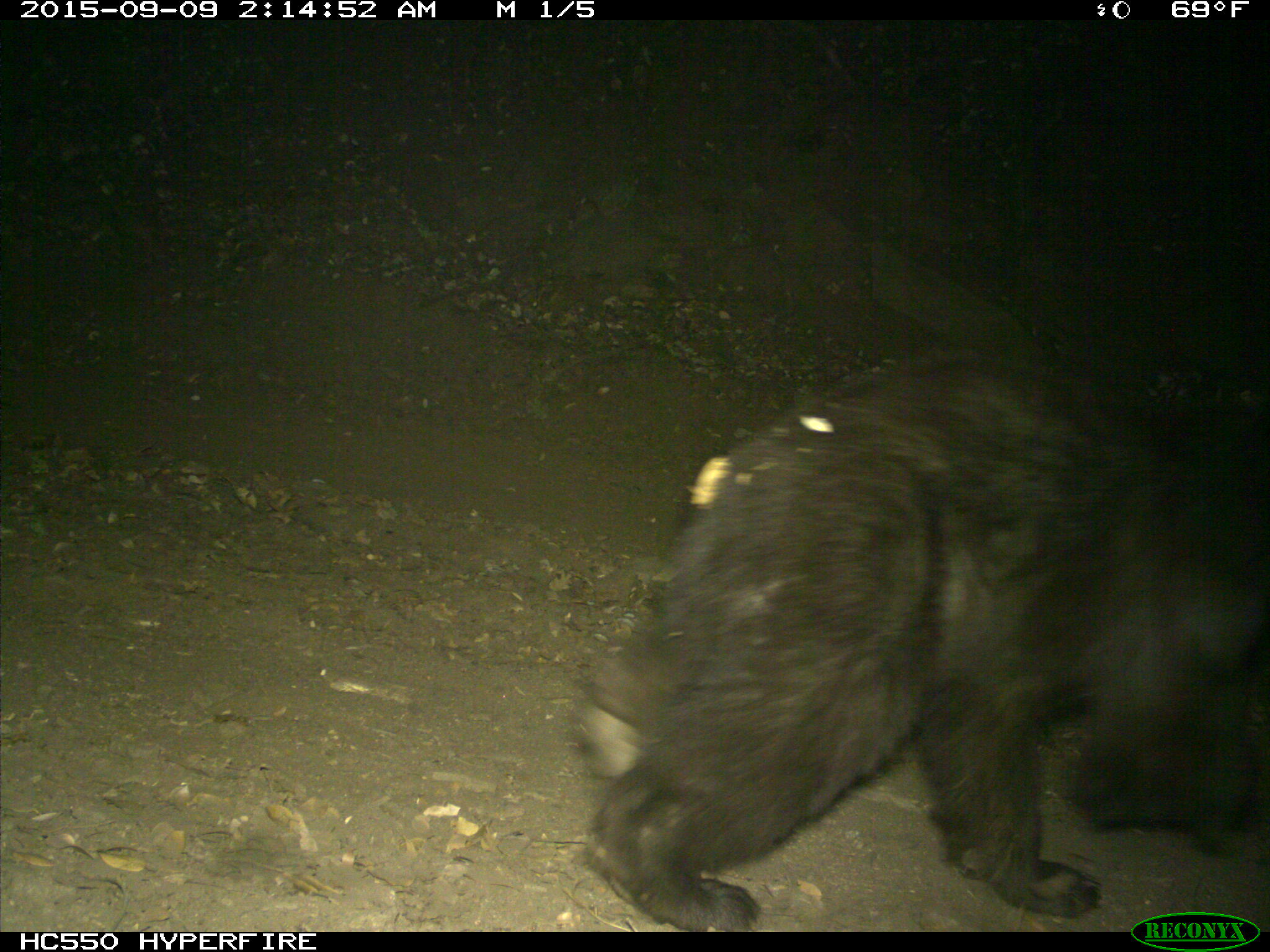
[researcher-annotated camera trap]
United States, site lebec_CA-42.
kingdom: Animalia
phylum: Chordata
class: Mammalia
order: Carnivora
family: Ursidae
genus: Ursus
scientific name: Ursus americanus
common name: american black bear